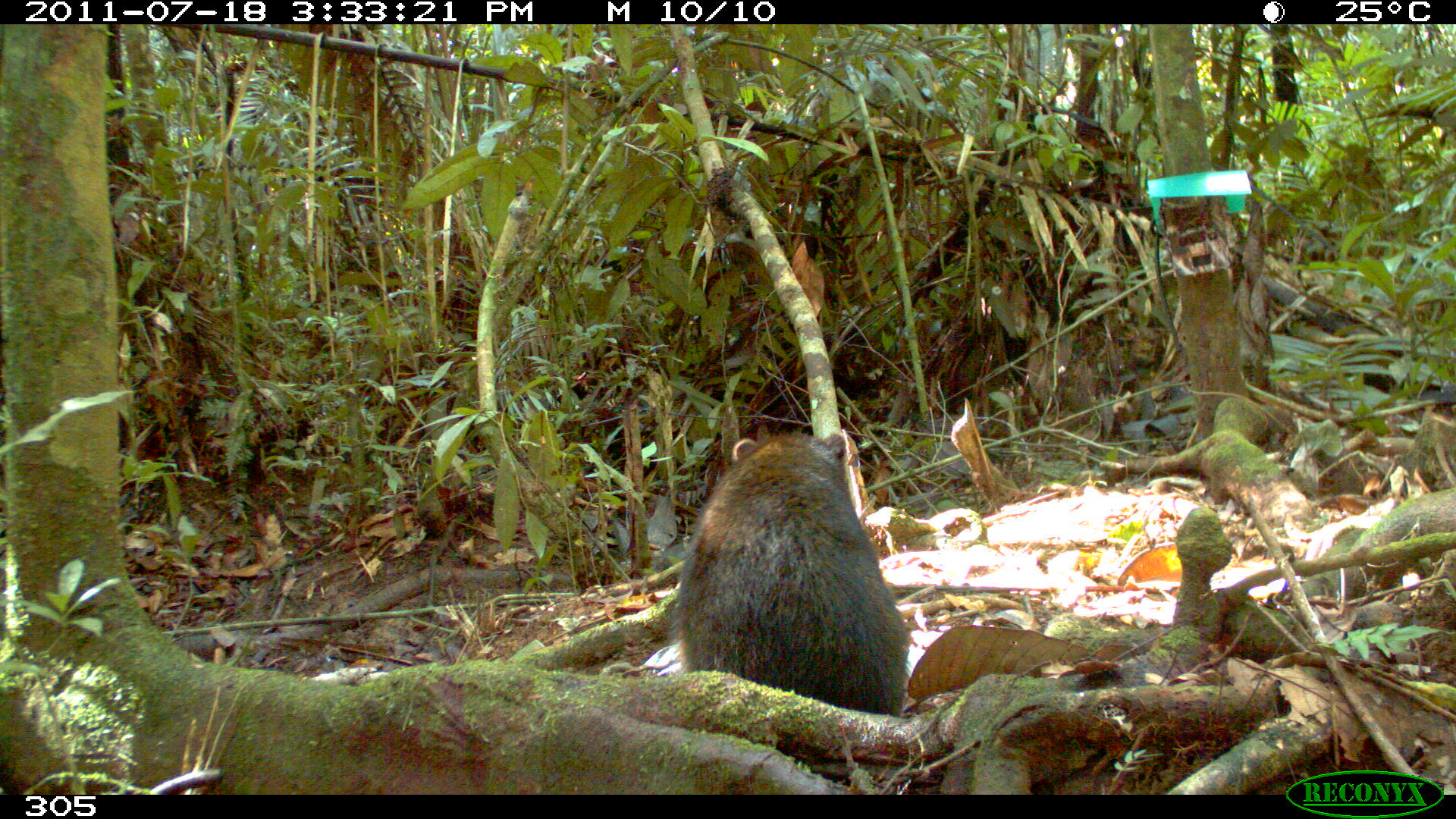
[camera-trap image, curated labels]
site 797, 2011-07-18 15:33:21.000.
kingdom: Animalia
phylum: Chordata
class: Mammalia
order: Carnivora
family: Procyonidae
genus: Nasua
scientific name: Nasua nasua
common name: south american coati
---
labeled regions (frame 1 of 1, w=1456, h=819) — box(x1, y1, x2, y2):
nasua nasua: box(661, 423, 911, 715)